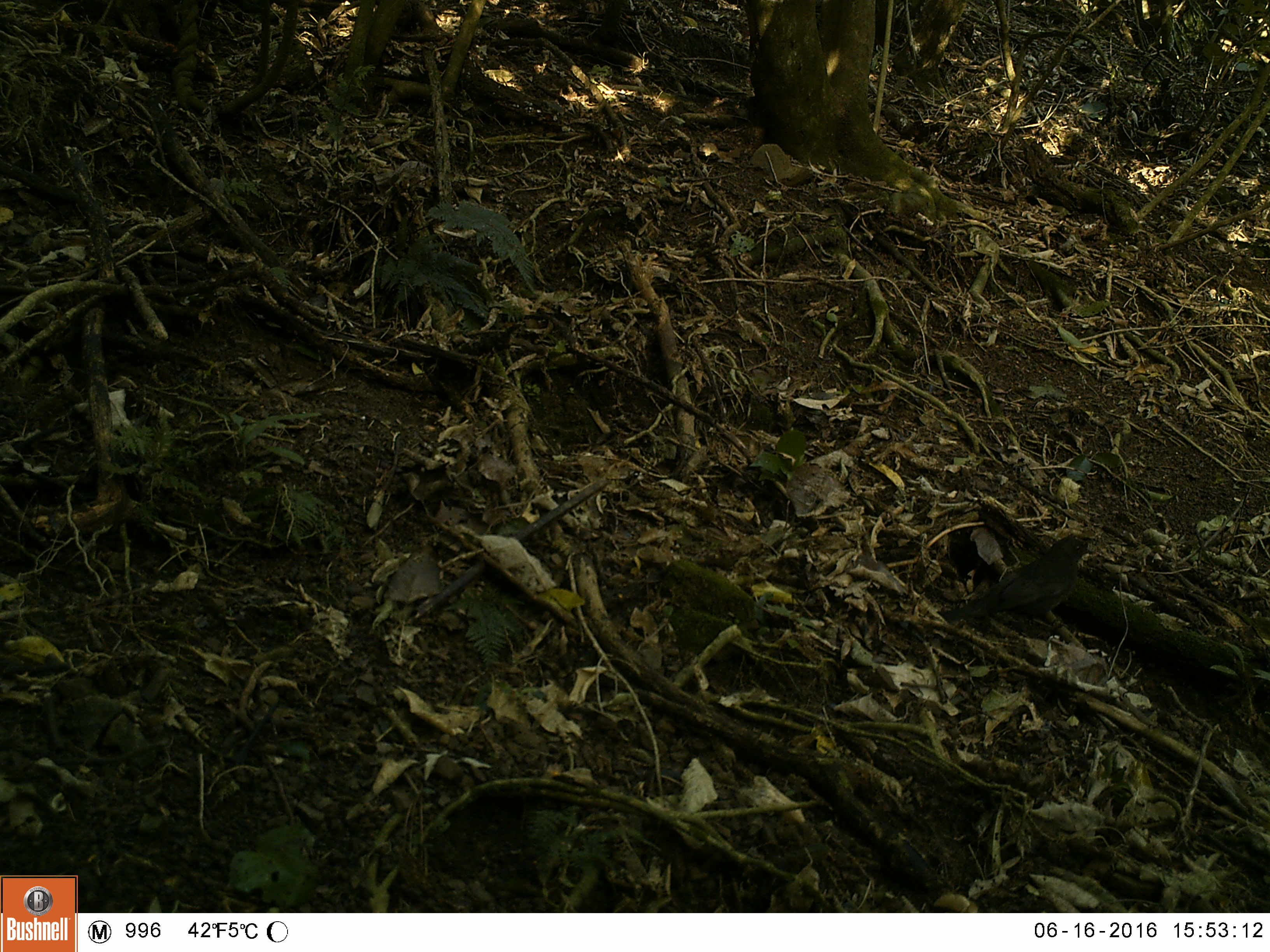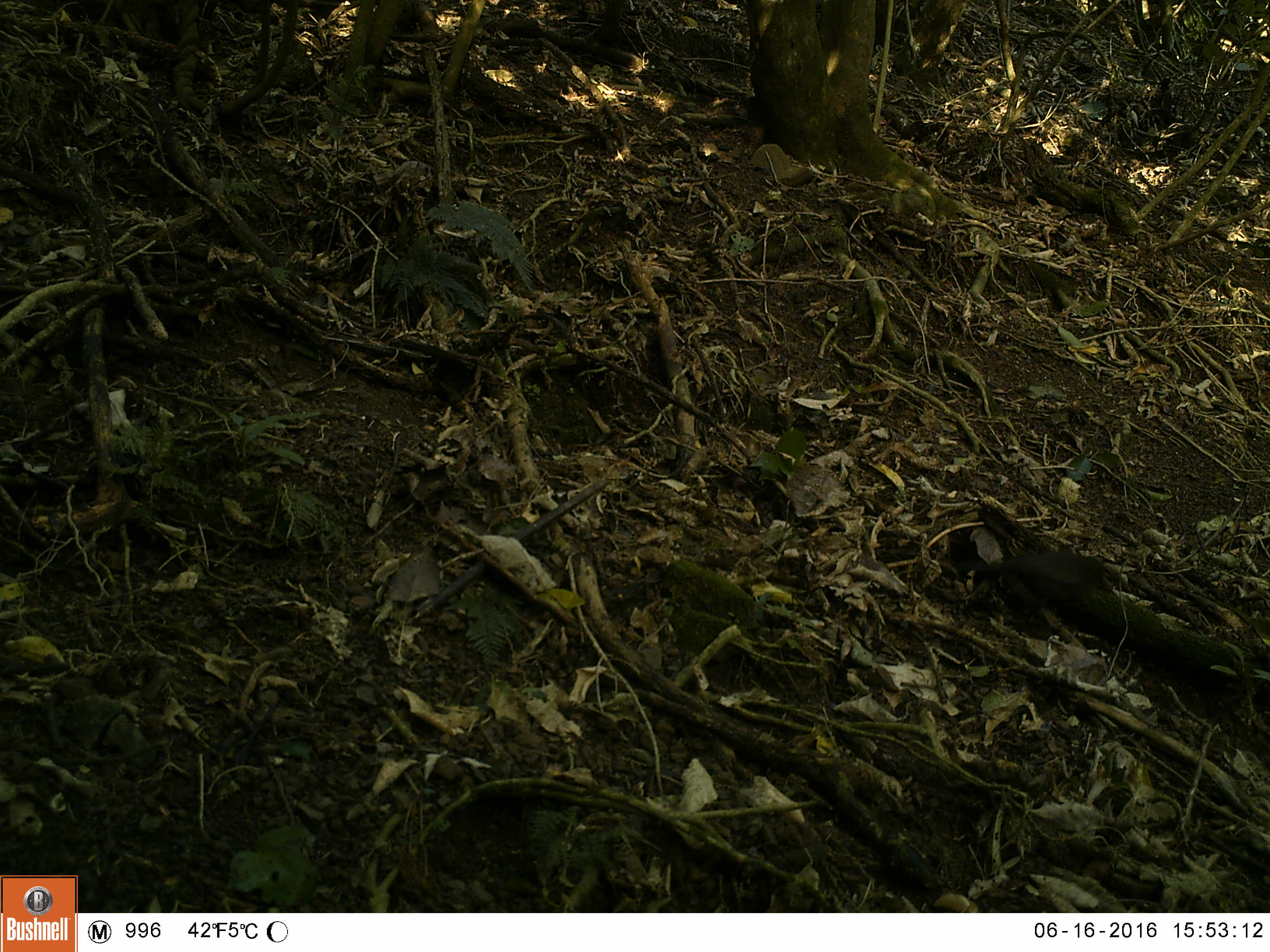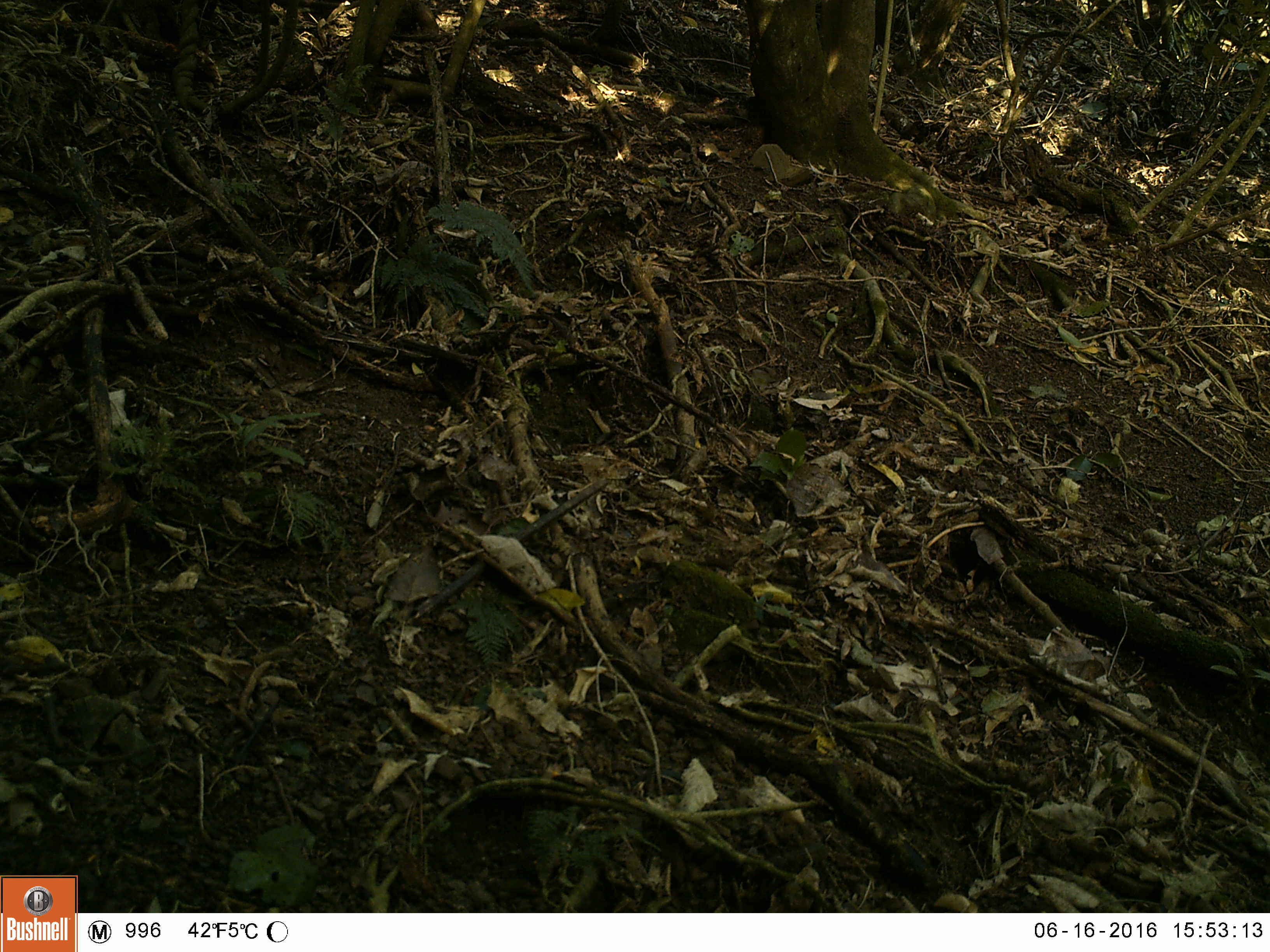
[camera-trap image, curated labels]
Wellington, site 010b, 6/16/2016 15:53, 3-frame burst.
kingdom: Animalia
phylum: Chordata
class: Aves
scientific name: Aves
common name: bird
Bird (Aves).